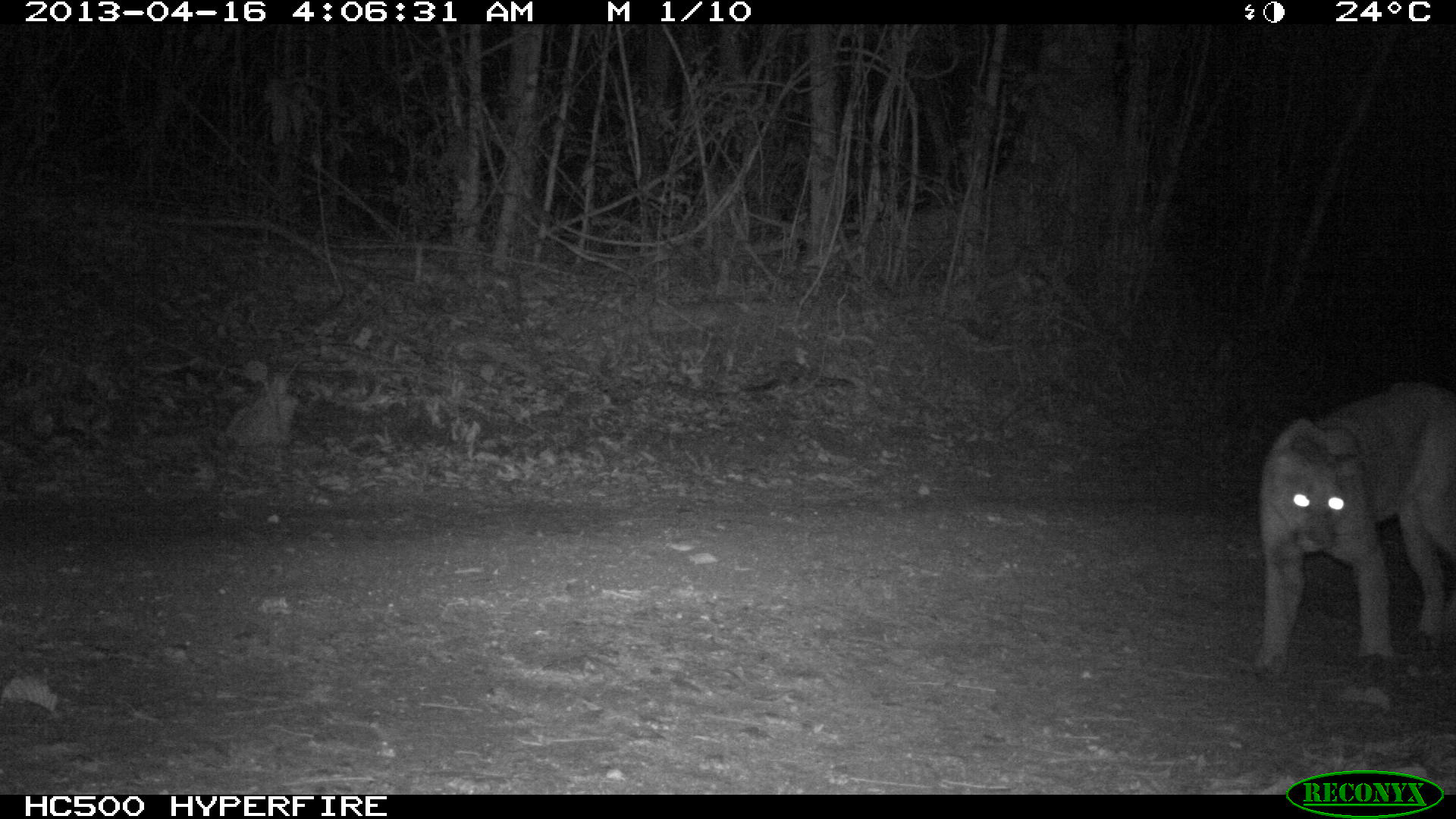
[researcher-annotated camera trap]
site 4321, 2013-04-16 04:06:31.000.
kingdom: Animalia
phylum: Chordata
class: Mammalia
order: Carnivora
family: Felidae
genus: Puma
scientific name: Puma concolor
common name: mountain lion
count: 1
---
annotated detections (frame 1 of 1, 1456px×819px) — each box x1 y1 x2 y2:
puma concolor: 1245 378 1456 686